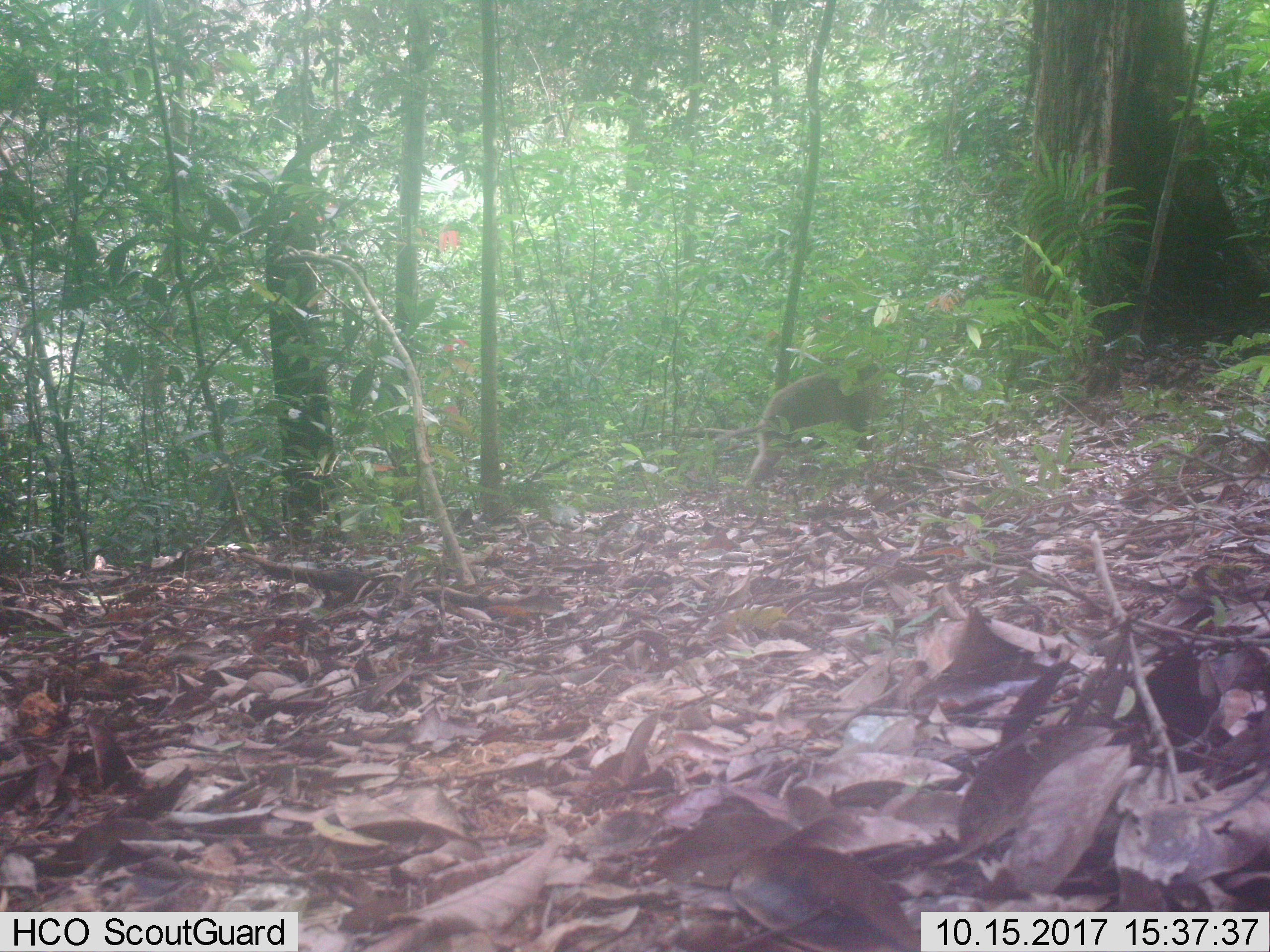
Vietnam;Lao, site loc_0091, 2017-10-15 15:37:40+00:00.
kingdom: Animalia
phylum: Chordata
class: Mammalia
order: Primates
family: Cercopithecidae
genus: Macaca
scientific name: Macaca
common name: macaque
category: unidentified macaque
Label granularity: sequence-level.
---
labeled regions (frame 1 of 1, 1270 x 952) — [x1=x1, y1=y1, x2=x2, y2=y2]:
unidentified macaque: [x1=716, y1=363, x2=892, y2=493]